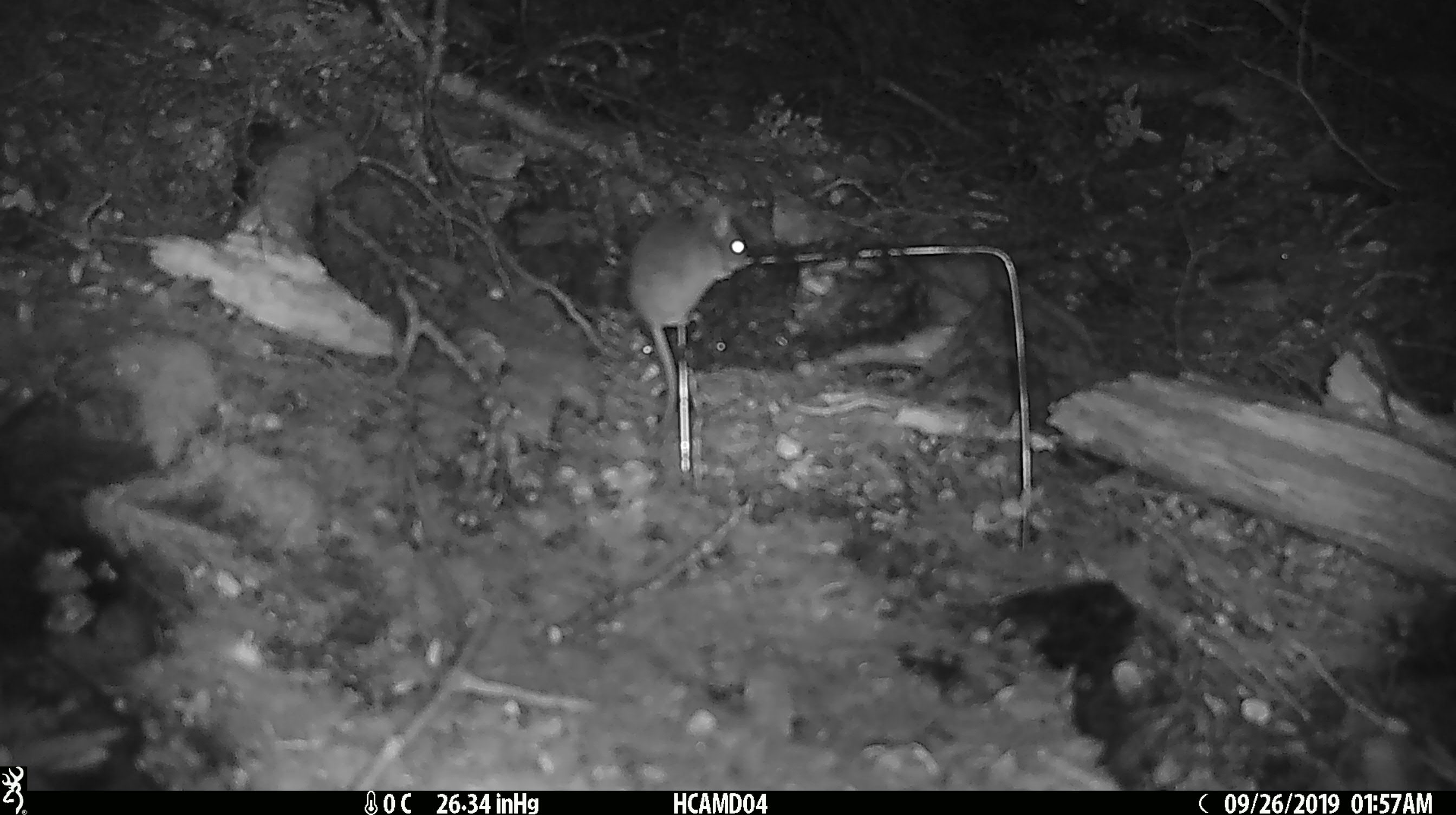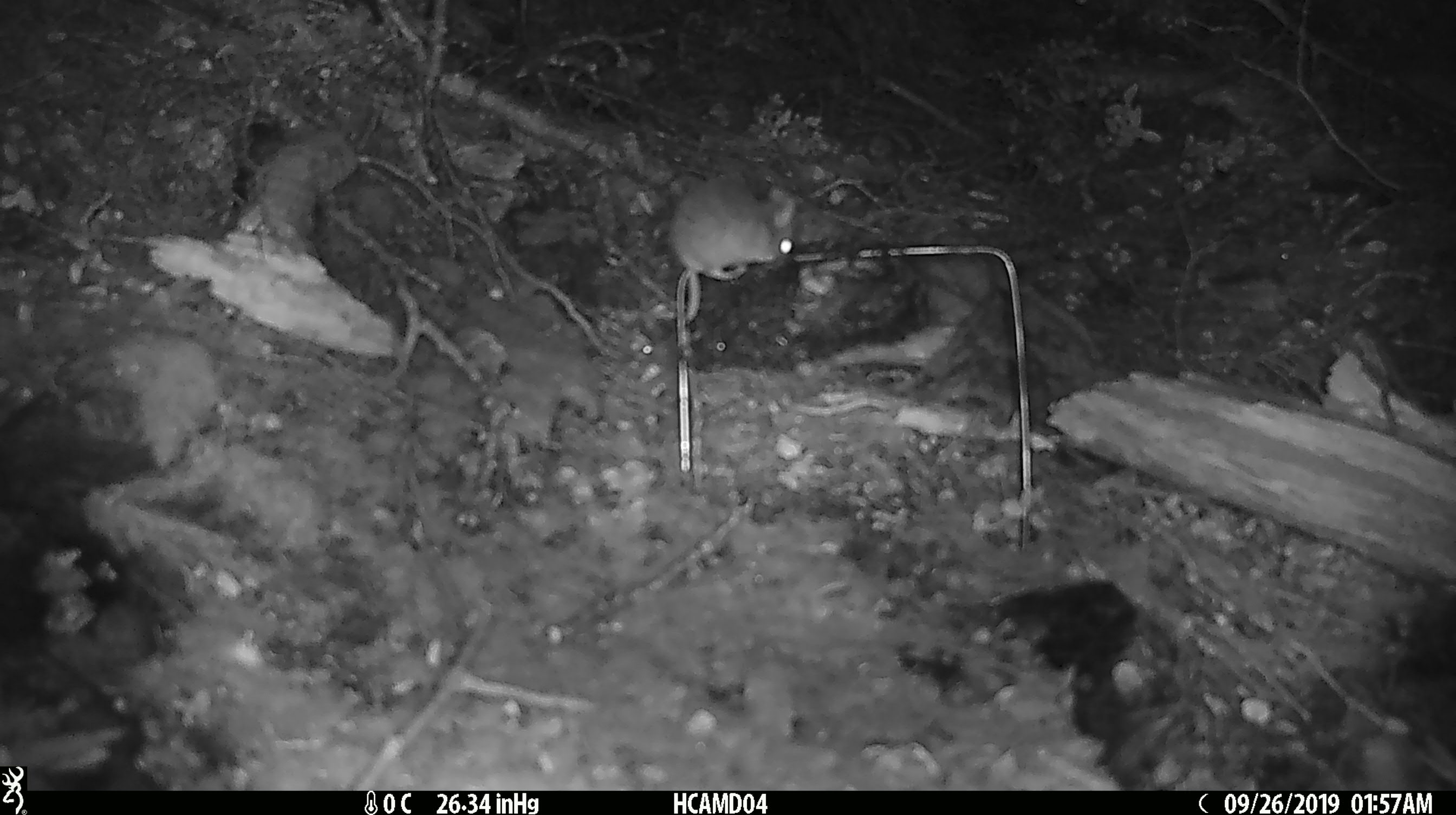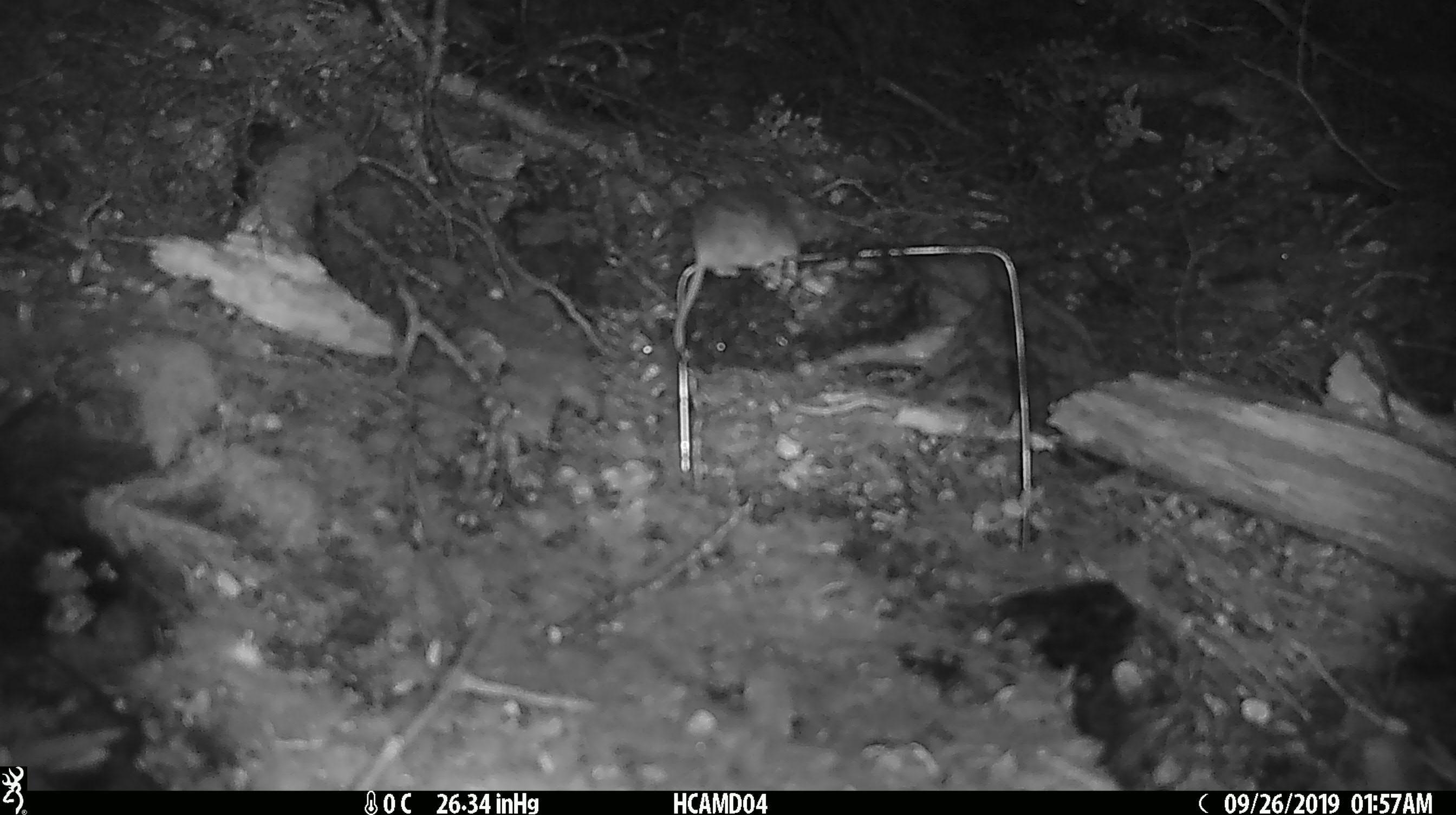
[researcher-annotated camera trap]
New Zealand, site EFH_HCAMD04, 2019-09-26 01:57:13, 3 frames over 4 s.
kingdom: Animalia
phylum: Chordata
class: Mammalia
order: Rodentia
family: Muridae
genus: Mus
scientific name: Mus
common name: mouse